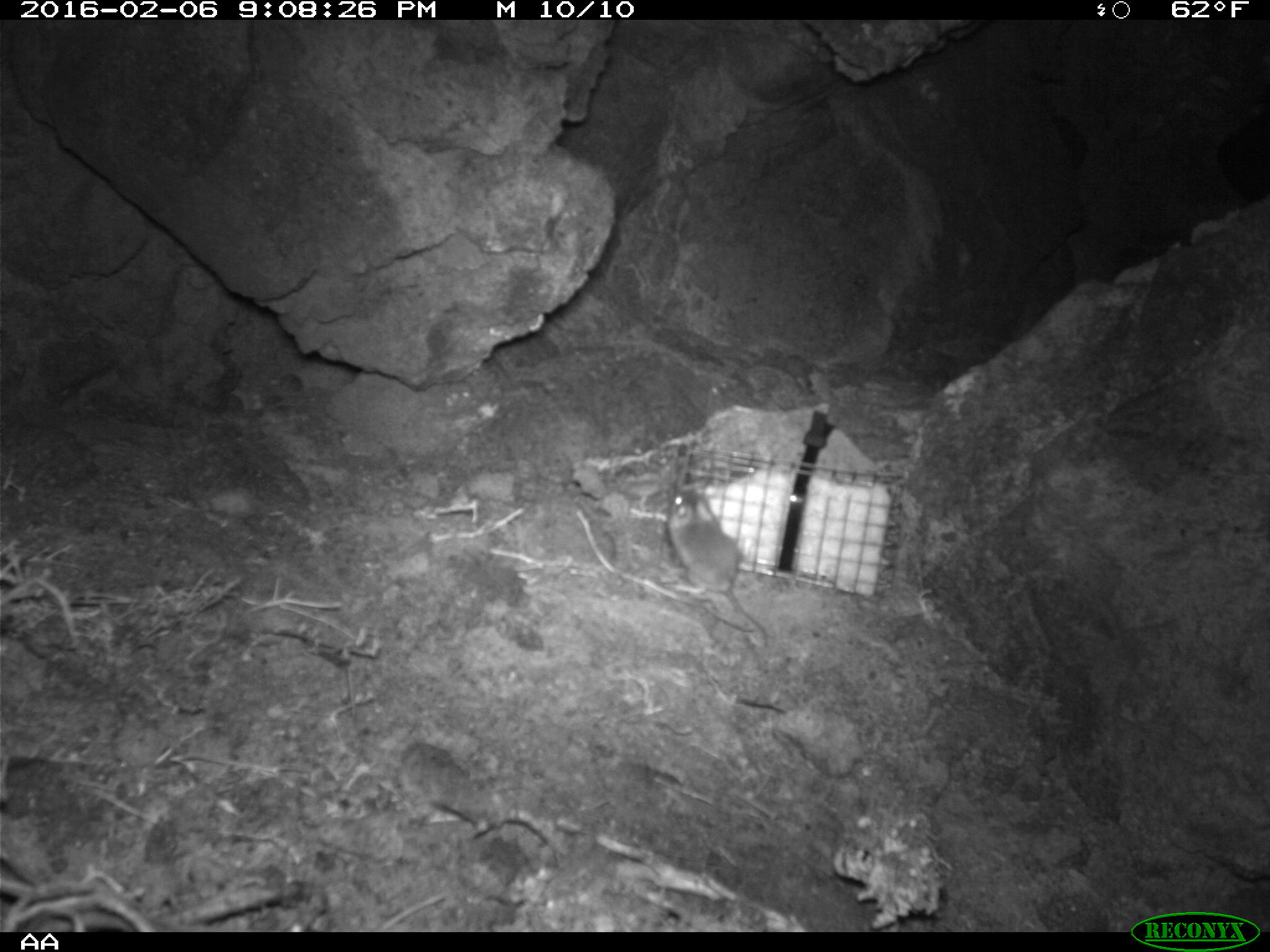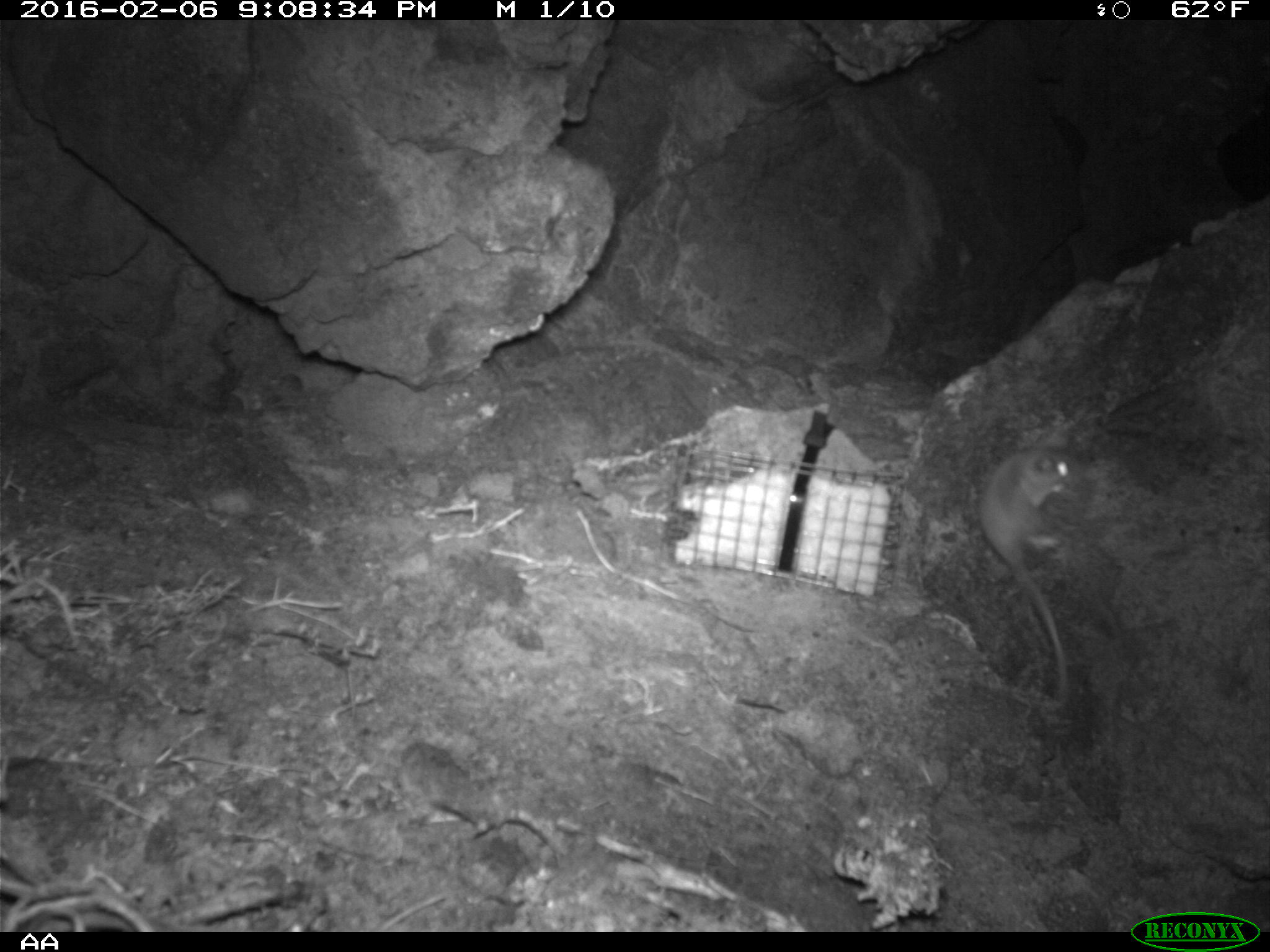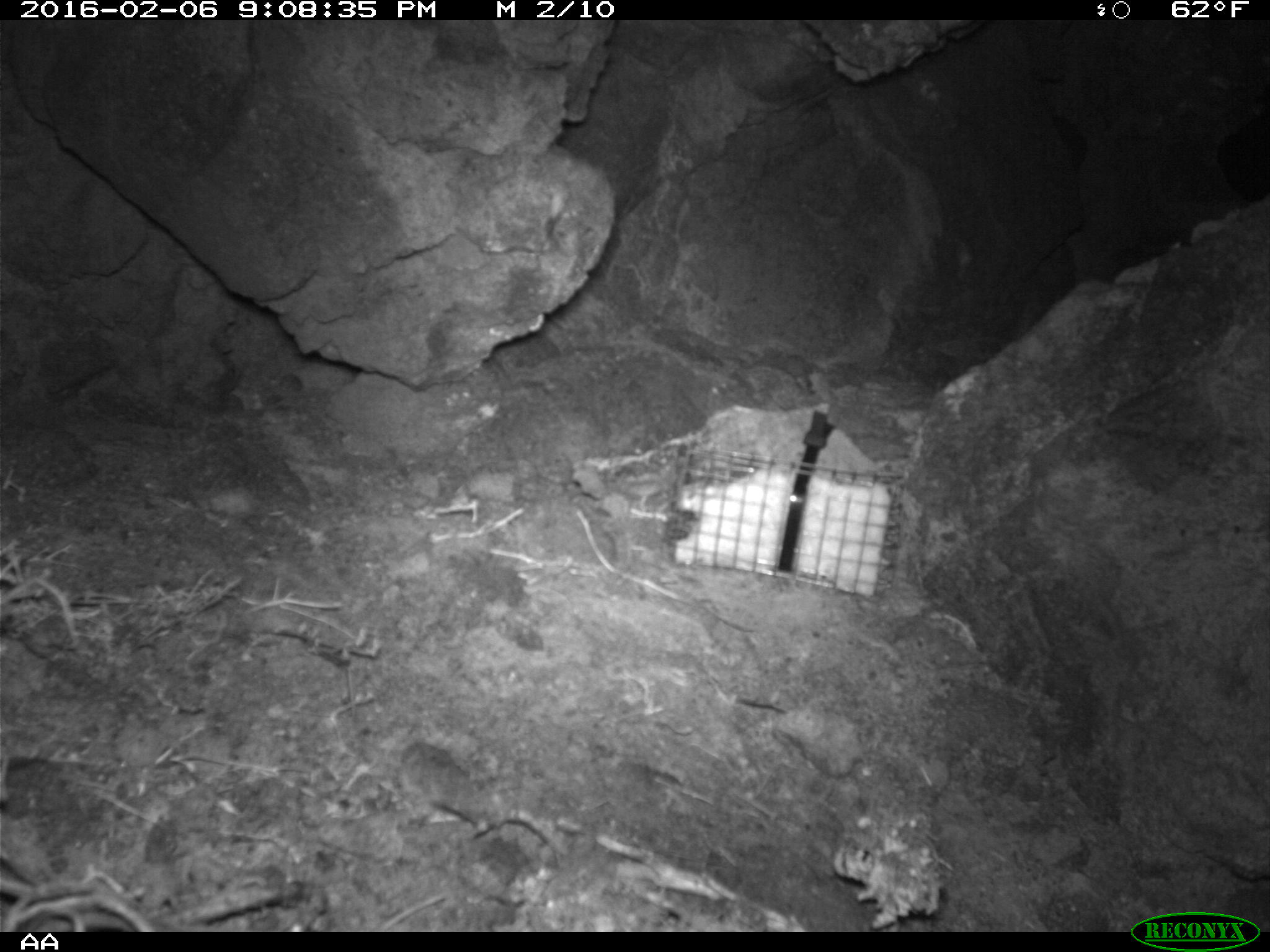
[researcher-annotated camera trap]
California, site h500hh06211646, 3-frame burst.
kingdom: Animalia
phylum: Chordata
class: Mammalia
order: Rodentia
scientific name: Rodentia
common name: rodent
Rodent (Rodentia).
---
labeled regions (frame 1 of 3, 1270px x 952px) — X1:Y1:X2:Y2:
rodent: 666:485:768:646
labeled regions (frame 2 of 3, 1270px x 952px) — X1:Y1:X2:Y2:
rodent: 976:443:1096:702